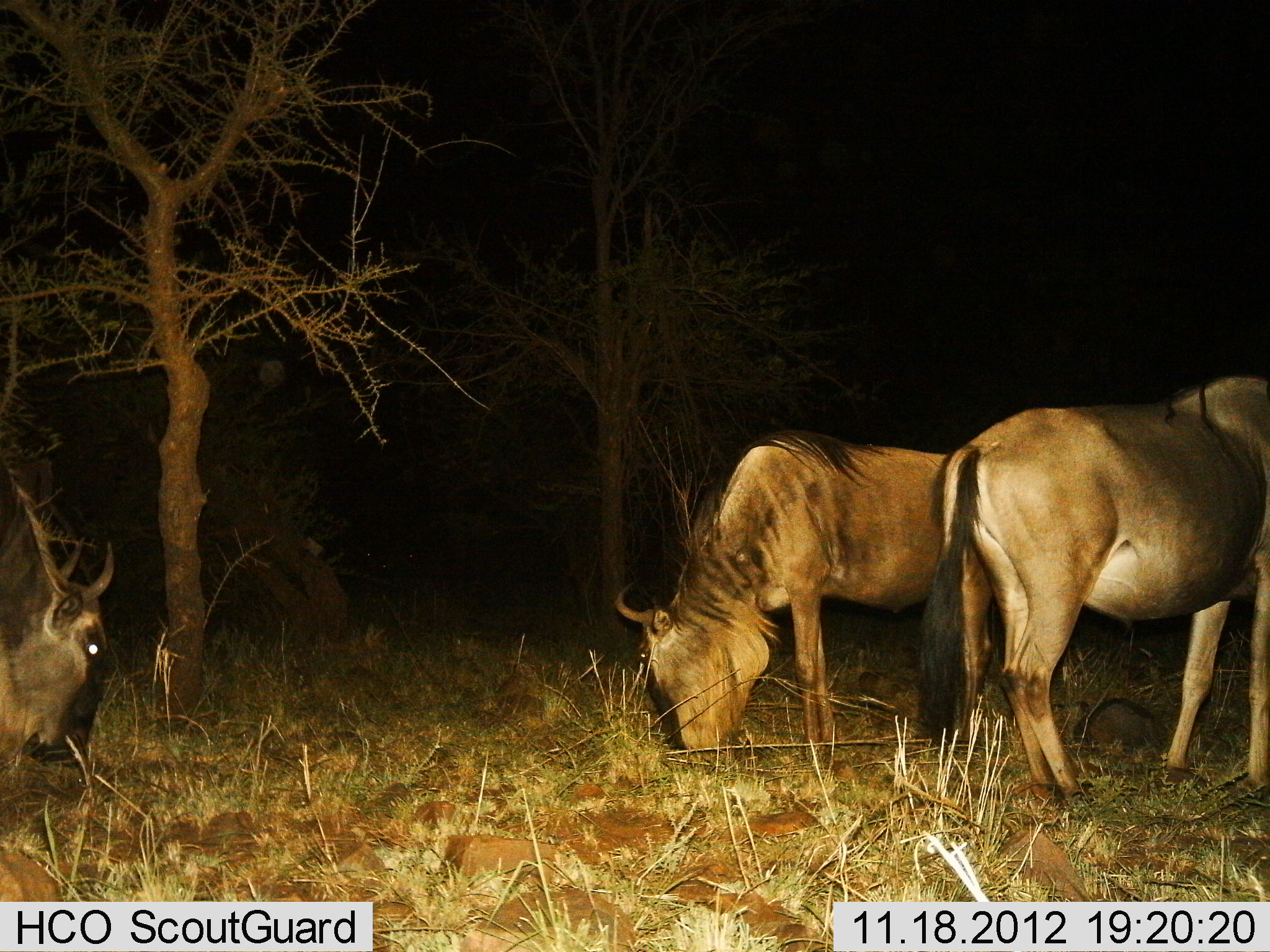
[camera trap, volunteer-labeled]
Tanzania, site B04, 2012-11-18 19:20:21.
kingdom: Animalia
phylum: Chordata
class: Mammalia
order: Artiodactyla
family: Bovidae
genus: Connochaetes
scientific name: Connochaetes taurinus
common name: blue wildebeest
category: wildebeest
Wildebeest (blue wildebeest) (Connochaetes taurinus), count 3. Behavior (volunteer vote fractions): standing 70%, resting 30%, moving 0%, interacting 0%. Young present (vote fraction): 0%. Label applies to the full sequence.